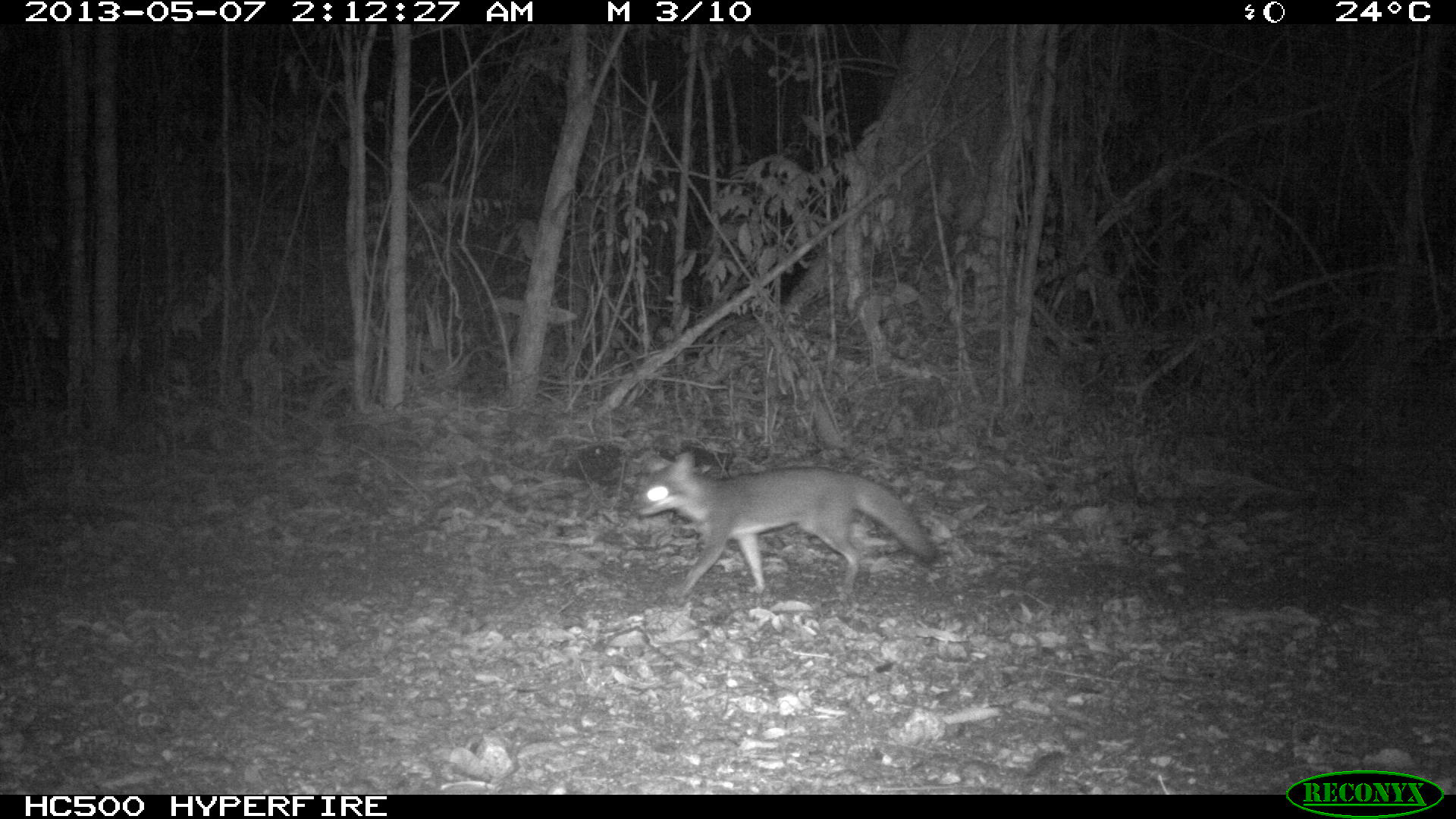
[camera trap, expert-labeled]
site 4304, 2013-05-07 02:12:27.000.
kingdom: Animalia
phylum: Chordata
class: Mammalia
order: Carnivora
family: Canidae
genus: Urocyon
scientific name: Urocyon cinereoargenteus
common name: gray fox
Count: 1.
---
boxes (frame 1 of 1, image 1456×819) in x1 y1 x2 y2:
urocyon cinereoargenteus: 635 452 936 599